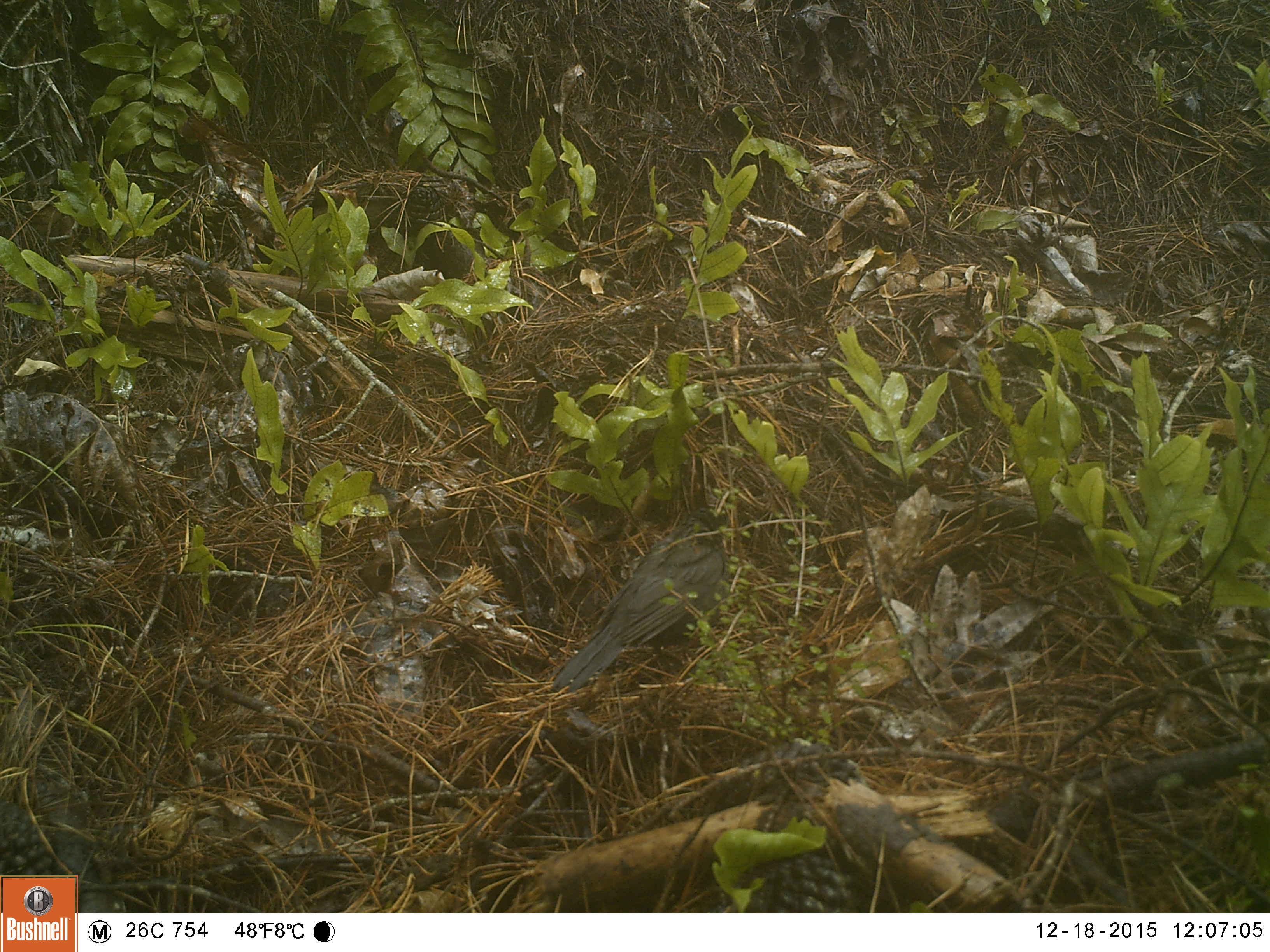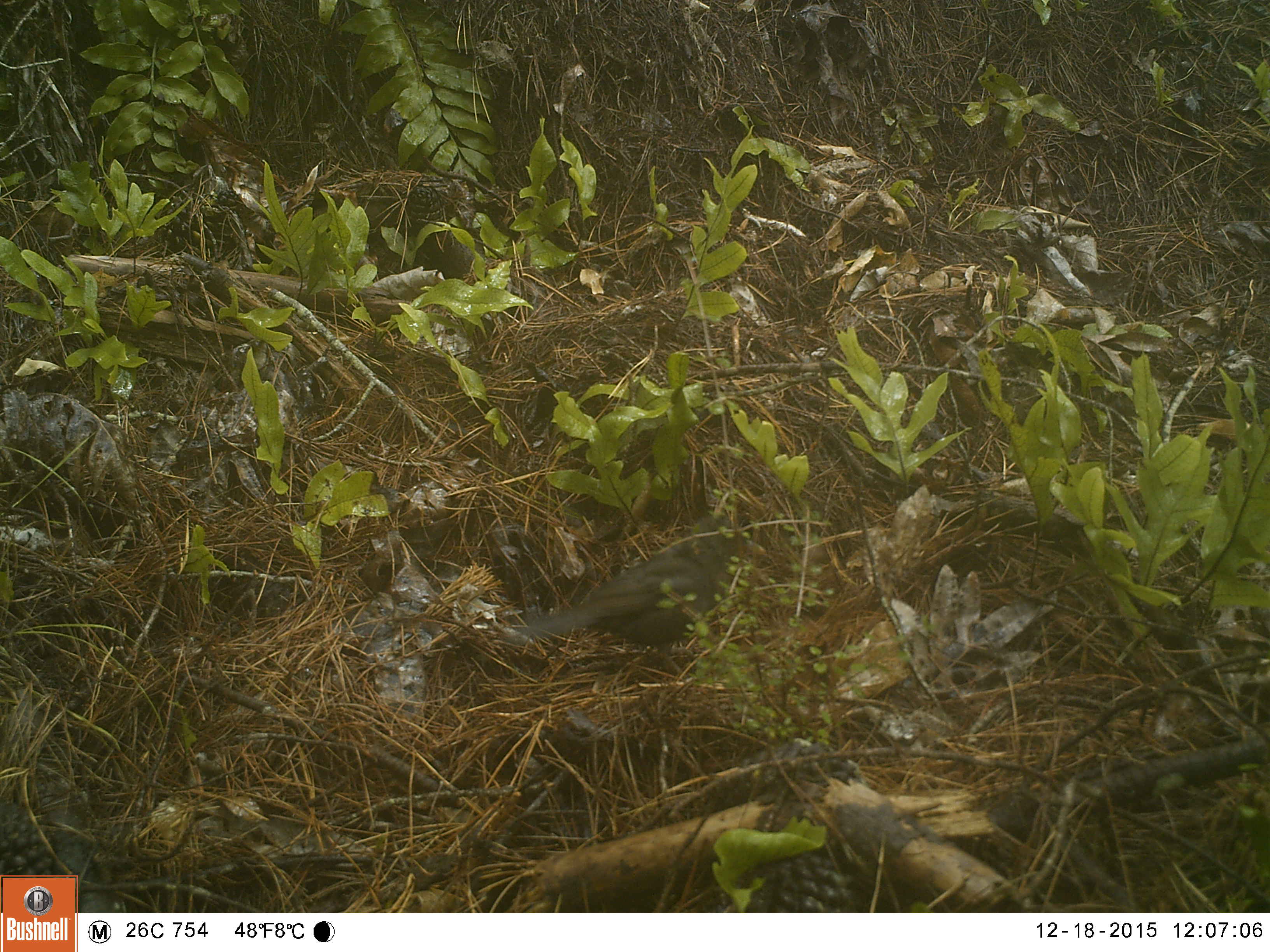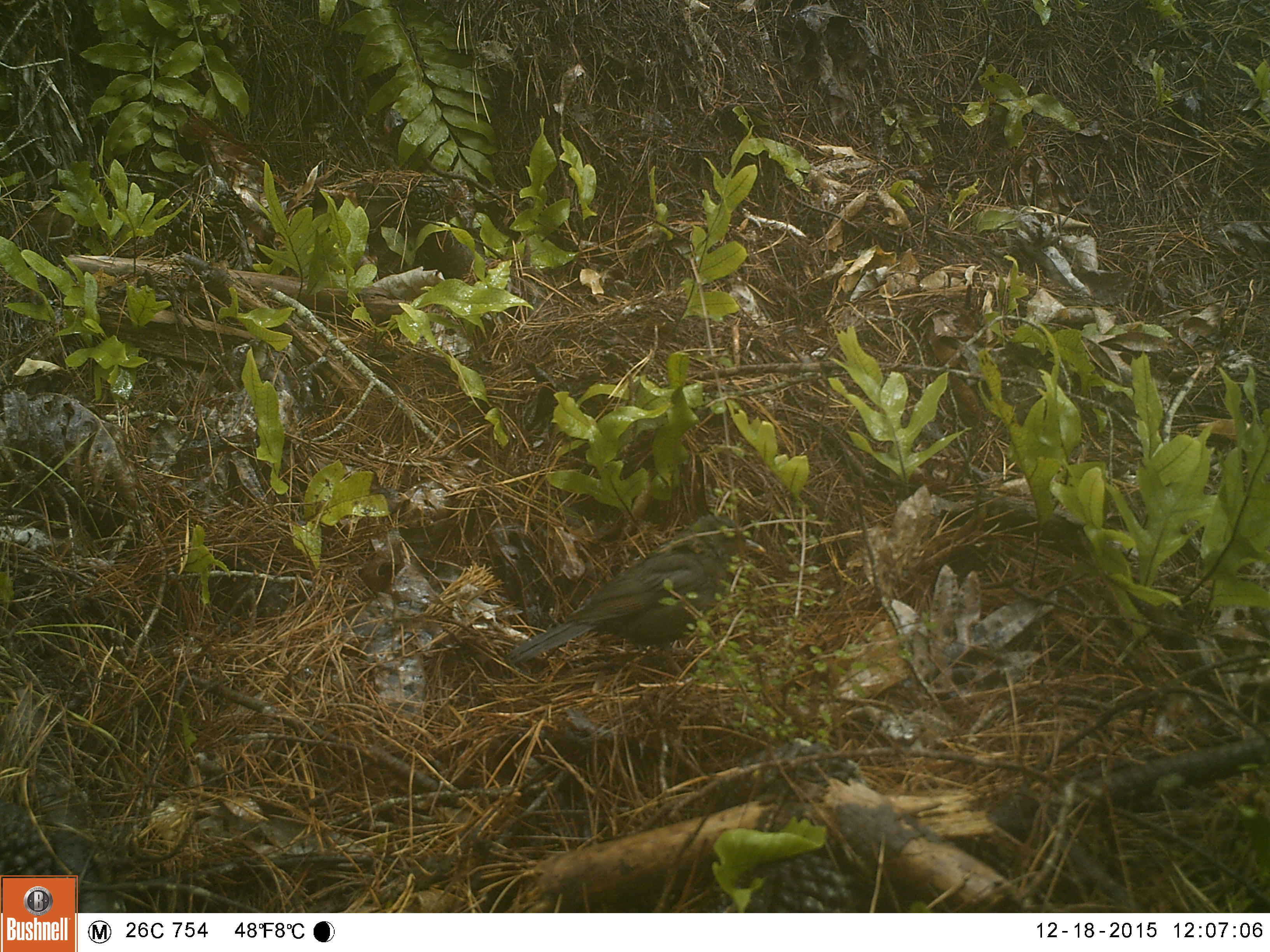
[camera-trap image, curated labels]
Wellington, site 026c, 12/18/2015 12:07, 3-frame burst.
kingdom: Animalia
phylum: Chordata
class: Aves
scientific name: Aves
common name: bird